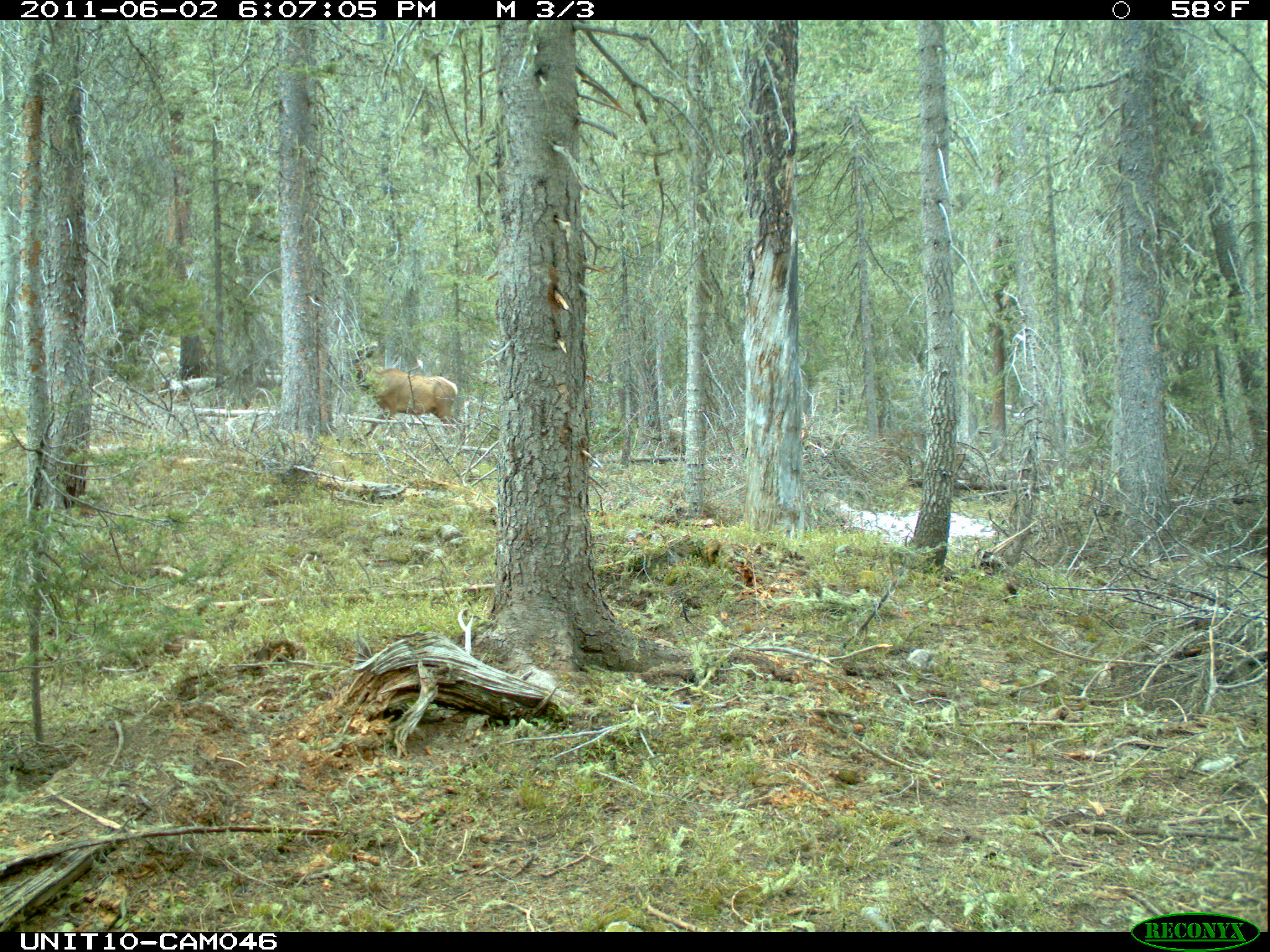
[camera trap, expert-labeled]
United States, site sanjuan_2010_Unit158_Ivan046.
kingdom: Animalia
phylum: Chordata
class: Mammalia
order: Artiodactyla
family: Cervidae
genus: Cervus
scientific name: Cervus elaphus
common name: red deer